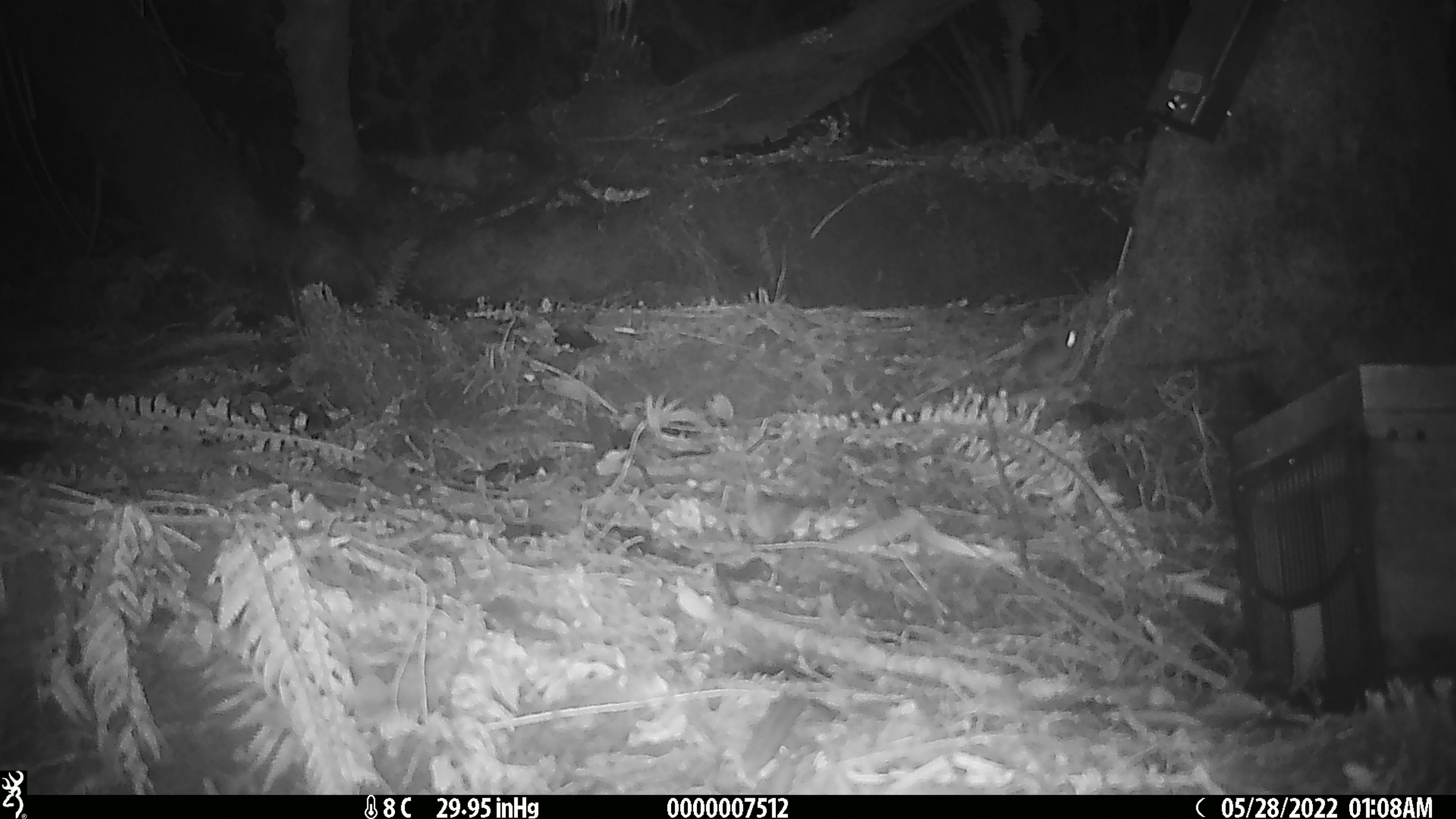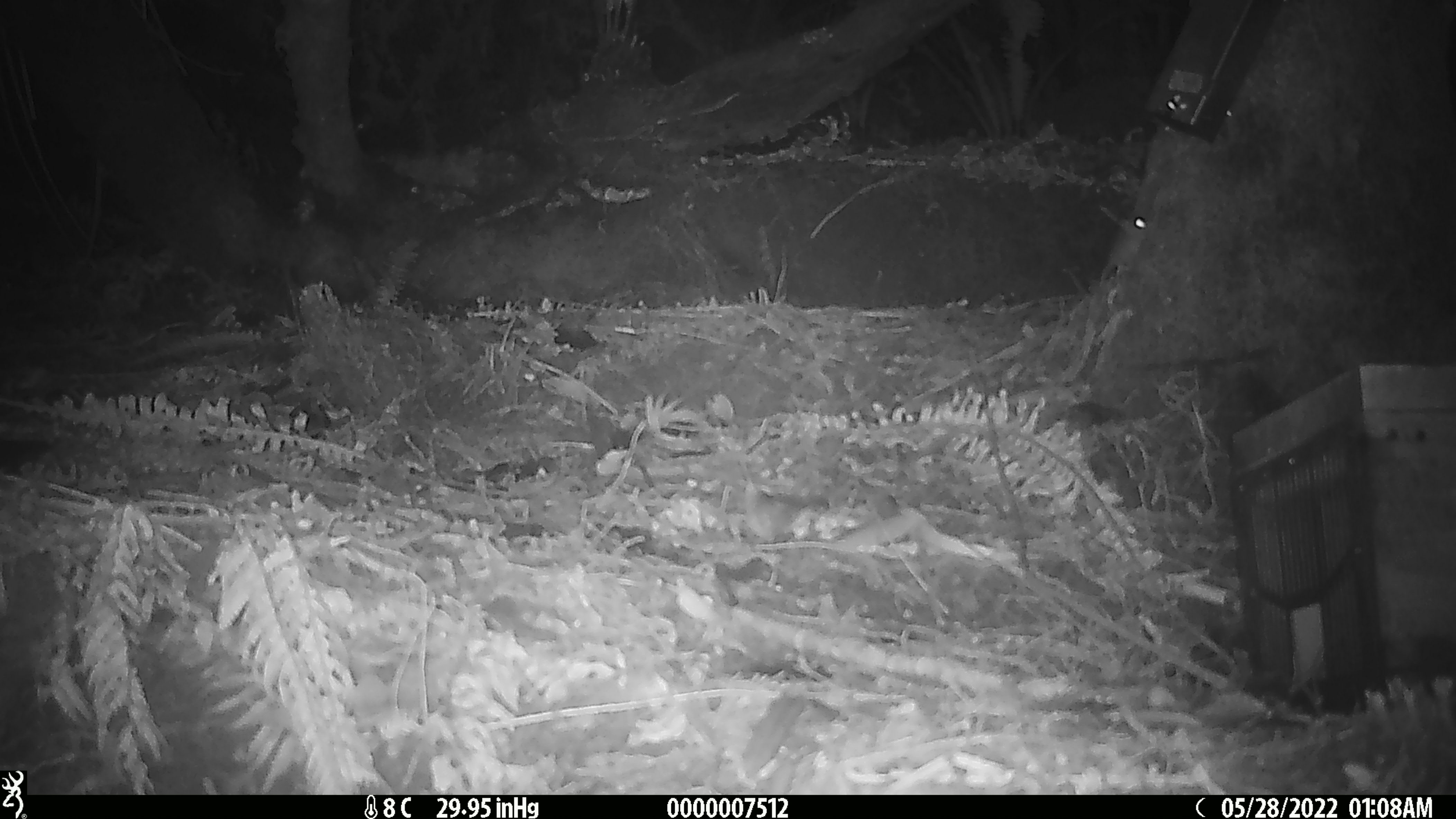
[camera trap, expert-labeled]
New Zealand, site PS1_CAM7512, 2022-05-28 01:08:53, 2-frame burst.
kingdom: Animalia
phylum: Chordata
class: Mammalia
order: Rodentia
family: Muridae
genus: Mus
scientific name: Mus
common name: mouse